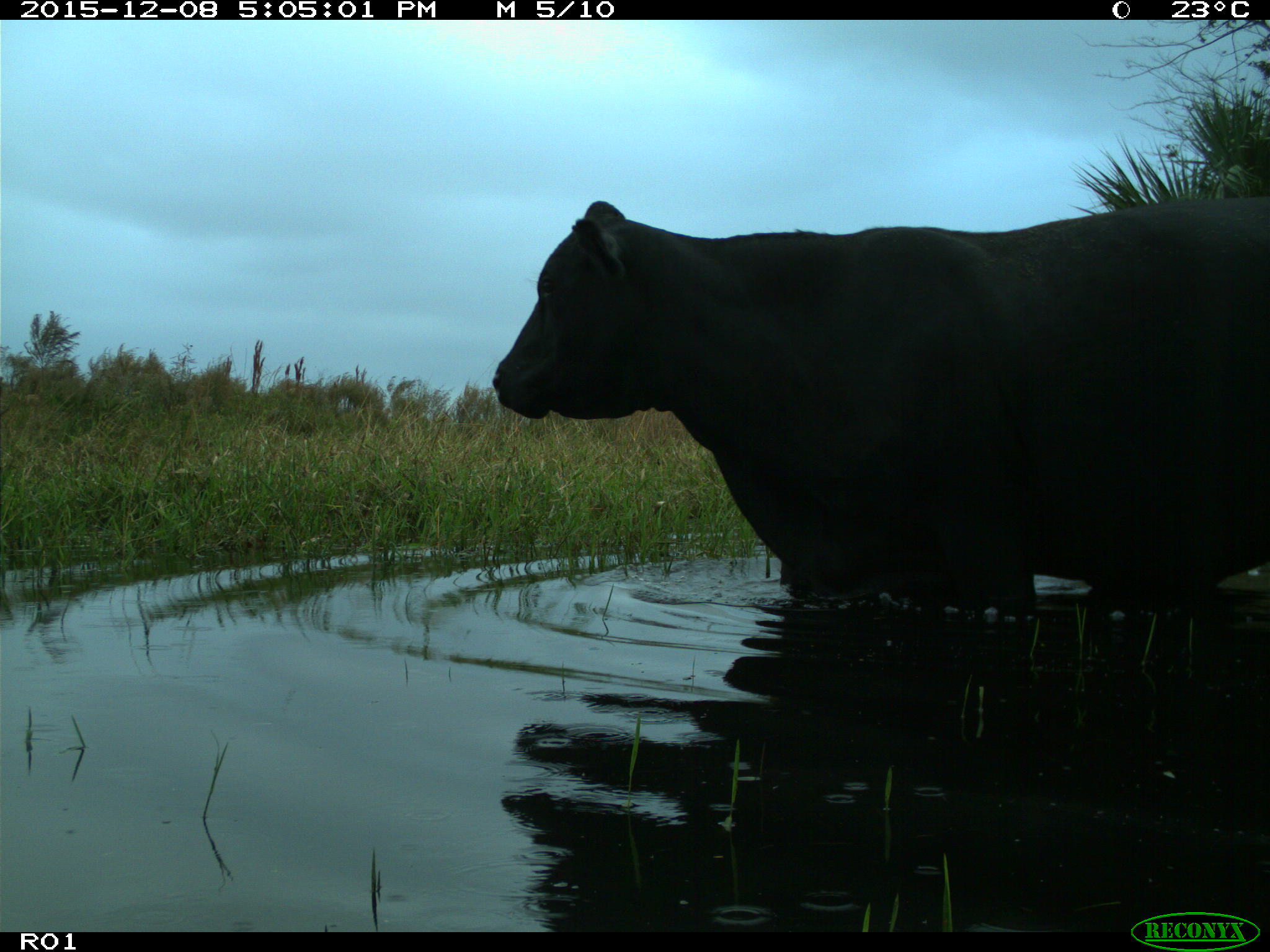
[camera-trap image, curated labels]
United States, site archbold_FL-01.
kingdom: Animalia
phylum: Chordata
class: Mammalia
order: Artiodactyla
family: Bovidae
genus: Bos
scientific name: Bos taurus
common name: domestic cow